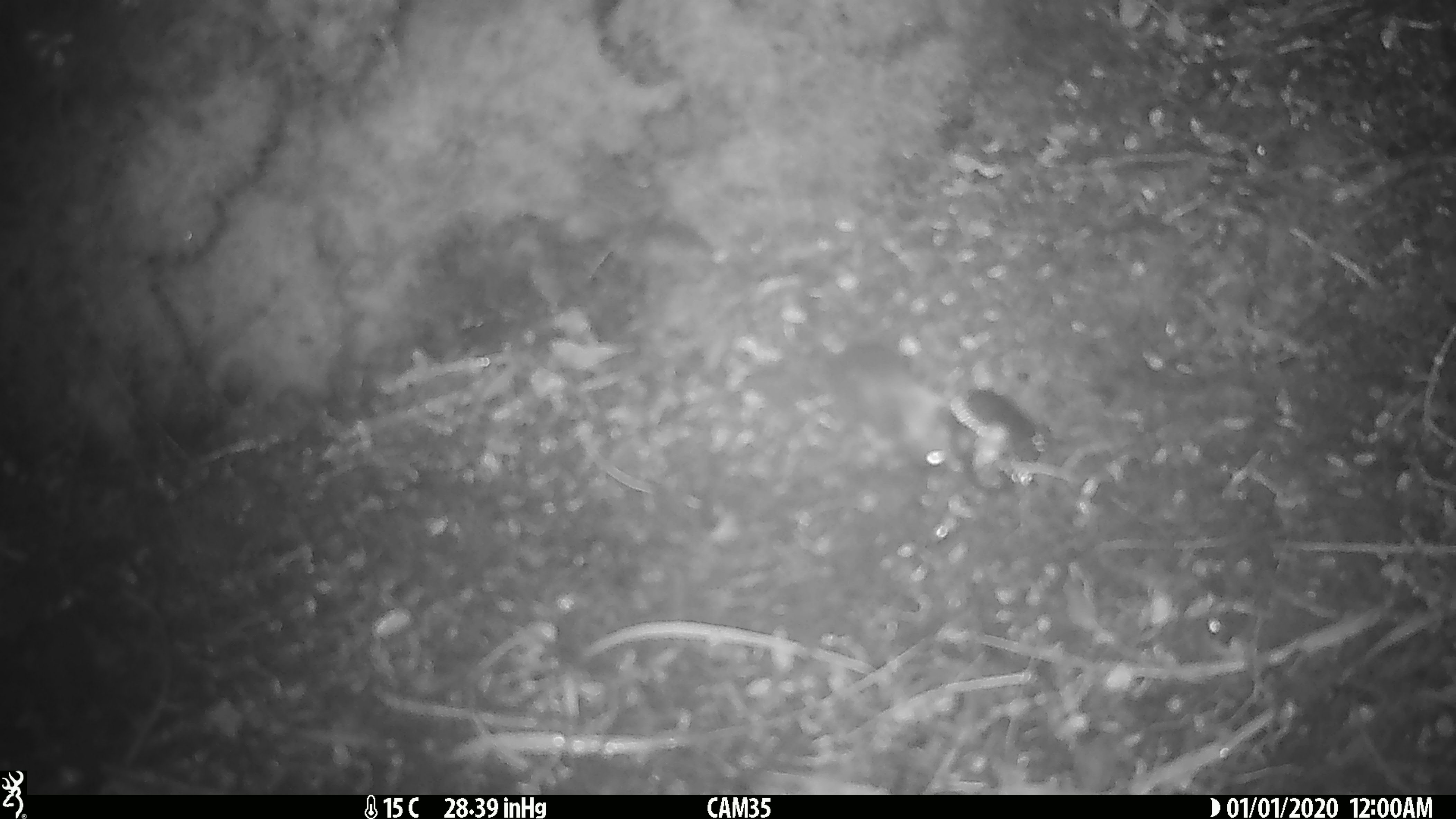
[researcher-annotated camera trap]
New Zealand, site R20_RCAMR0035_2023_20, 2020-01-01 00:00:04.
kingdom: Animalia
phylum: Chordata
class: Mammalia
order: Rodentia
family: Muridae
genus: Mus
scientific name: Mus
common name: mouse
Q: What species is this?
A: Mouse (Mus).